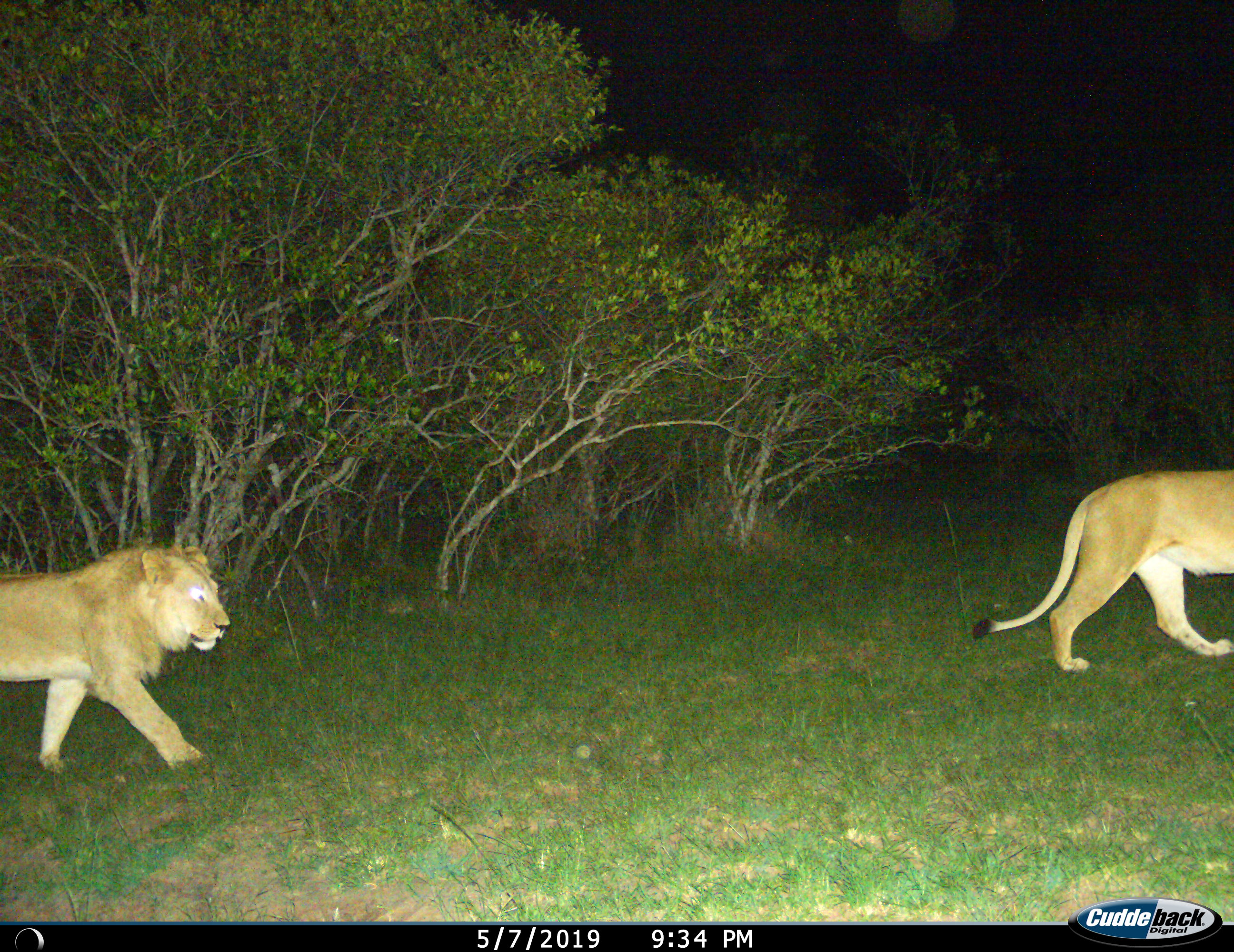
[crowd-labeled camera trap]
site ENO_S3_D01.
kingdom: Animalia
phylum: Chordata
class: Mammalia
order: Carnivora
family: Felidae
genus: Panthera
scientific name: Panthera leo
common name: lion male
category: lionmale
Lionmale (lion male) (Panthera leo), count 2. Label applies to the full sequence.